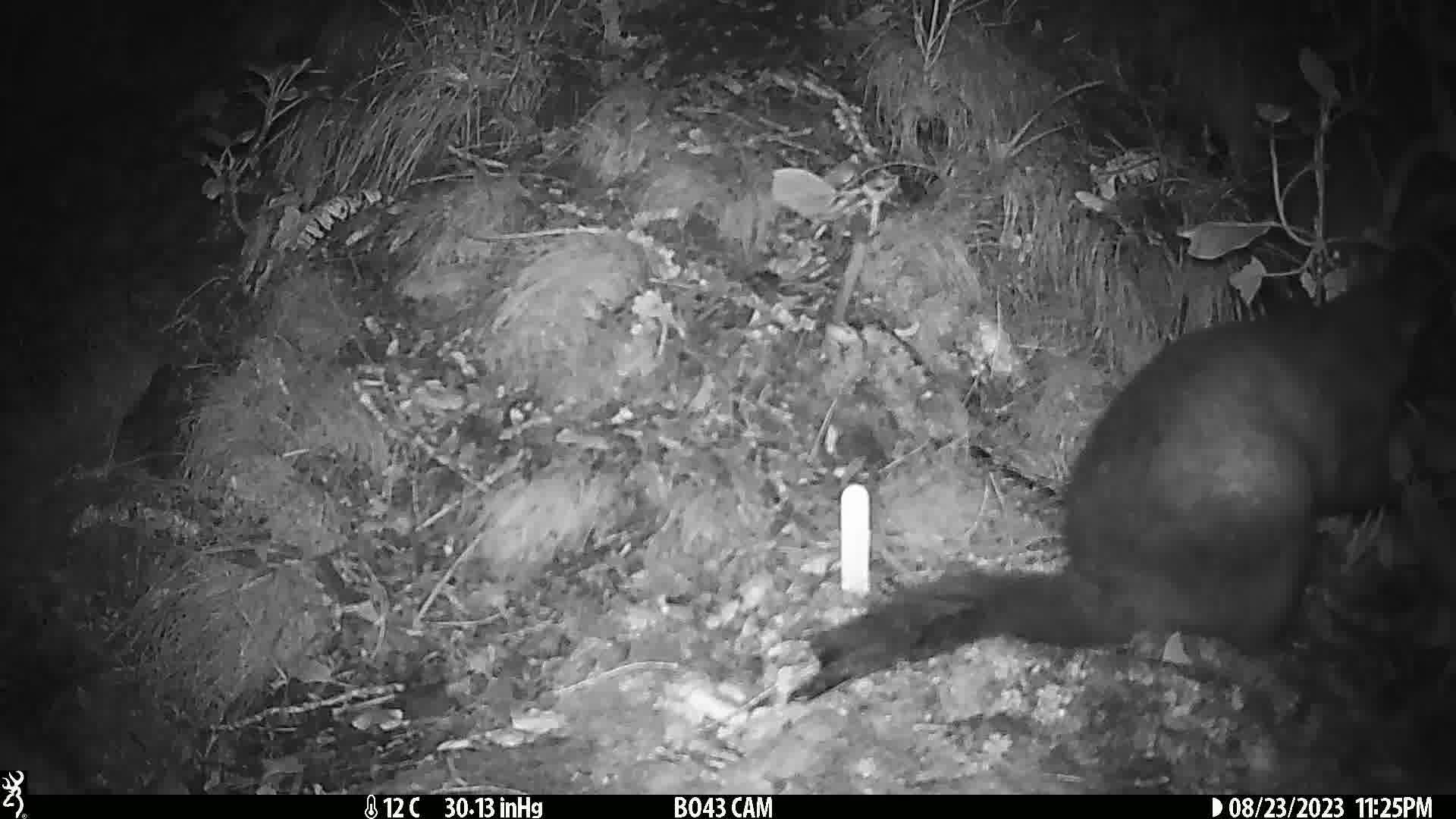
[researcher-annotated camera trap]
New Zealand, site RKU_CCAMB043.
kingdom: Animalia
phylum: Chordata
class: Mammalia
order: Diprotodontia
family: Phalangeridae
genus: Trichosurus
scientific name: Trichosurus vulpecula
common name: common brushtail possum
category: possum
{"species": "possum (common brushtail possum) (Trichosurus vulpecula)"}